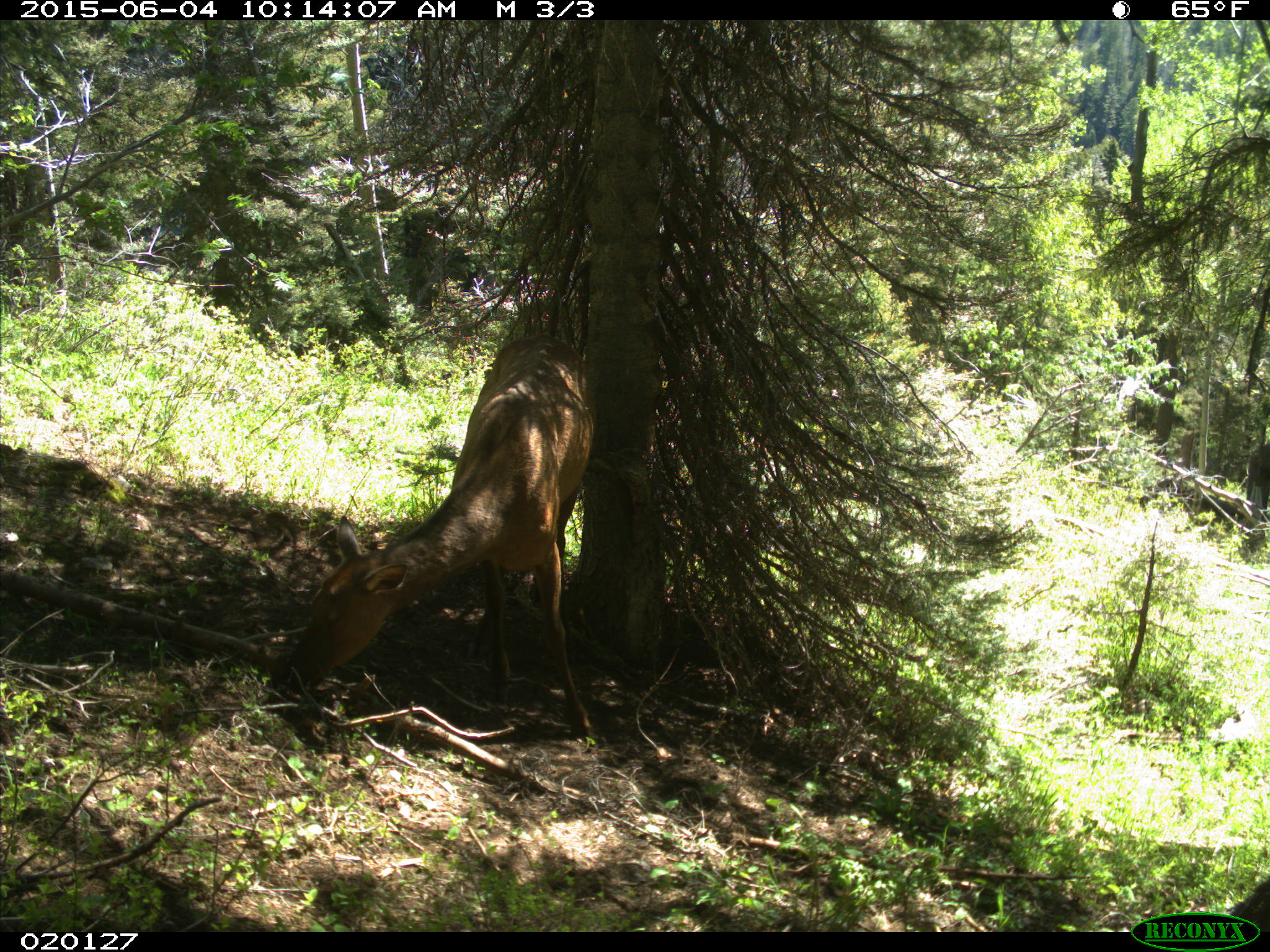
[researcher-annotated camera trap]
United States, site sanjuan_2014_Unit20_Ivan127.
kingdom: Animalia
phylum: Chordata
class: Mammalia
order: Artiodactyla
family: Cervidae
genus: Cervus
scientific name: Cervus elaphus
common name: red deer